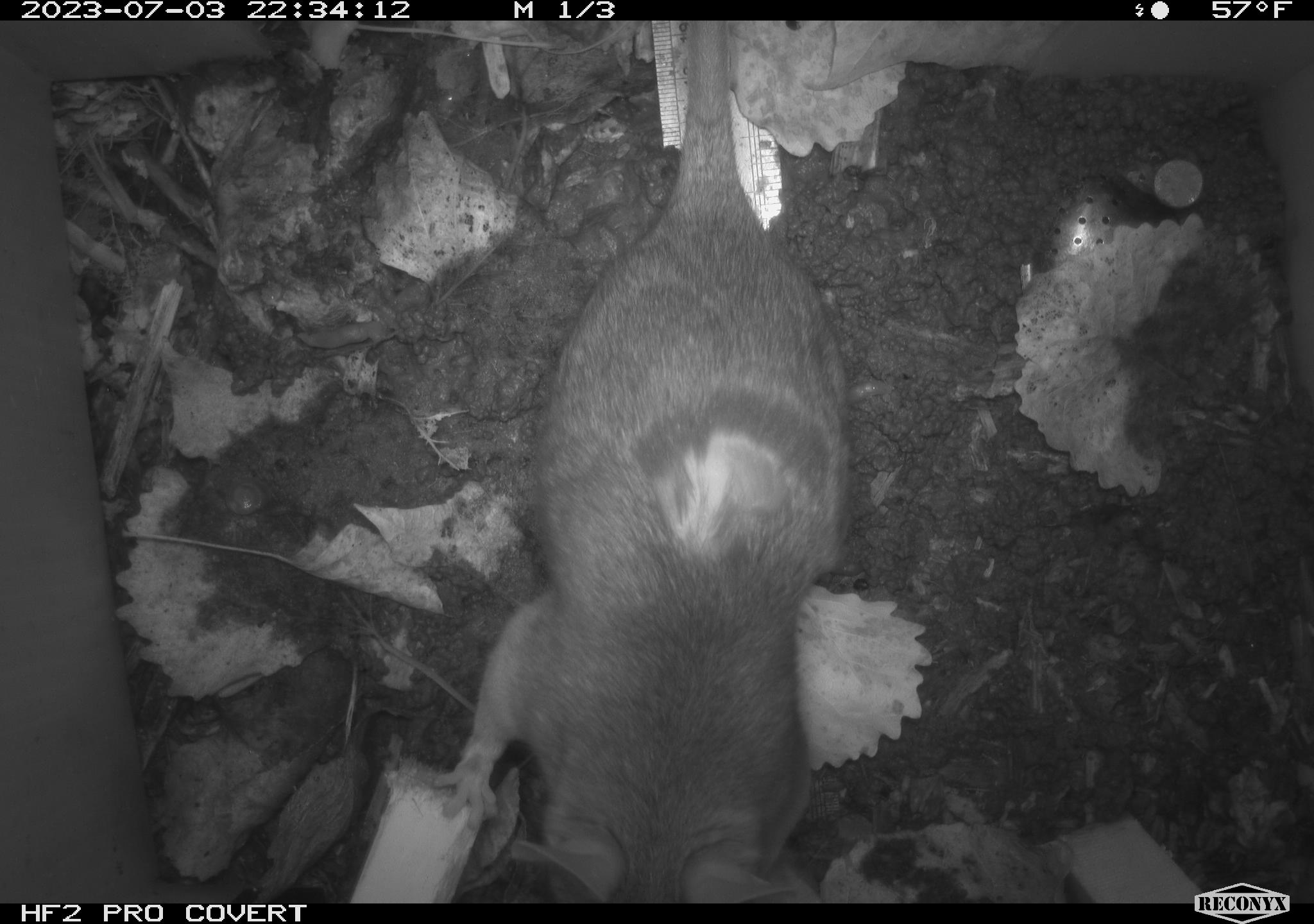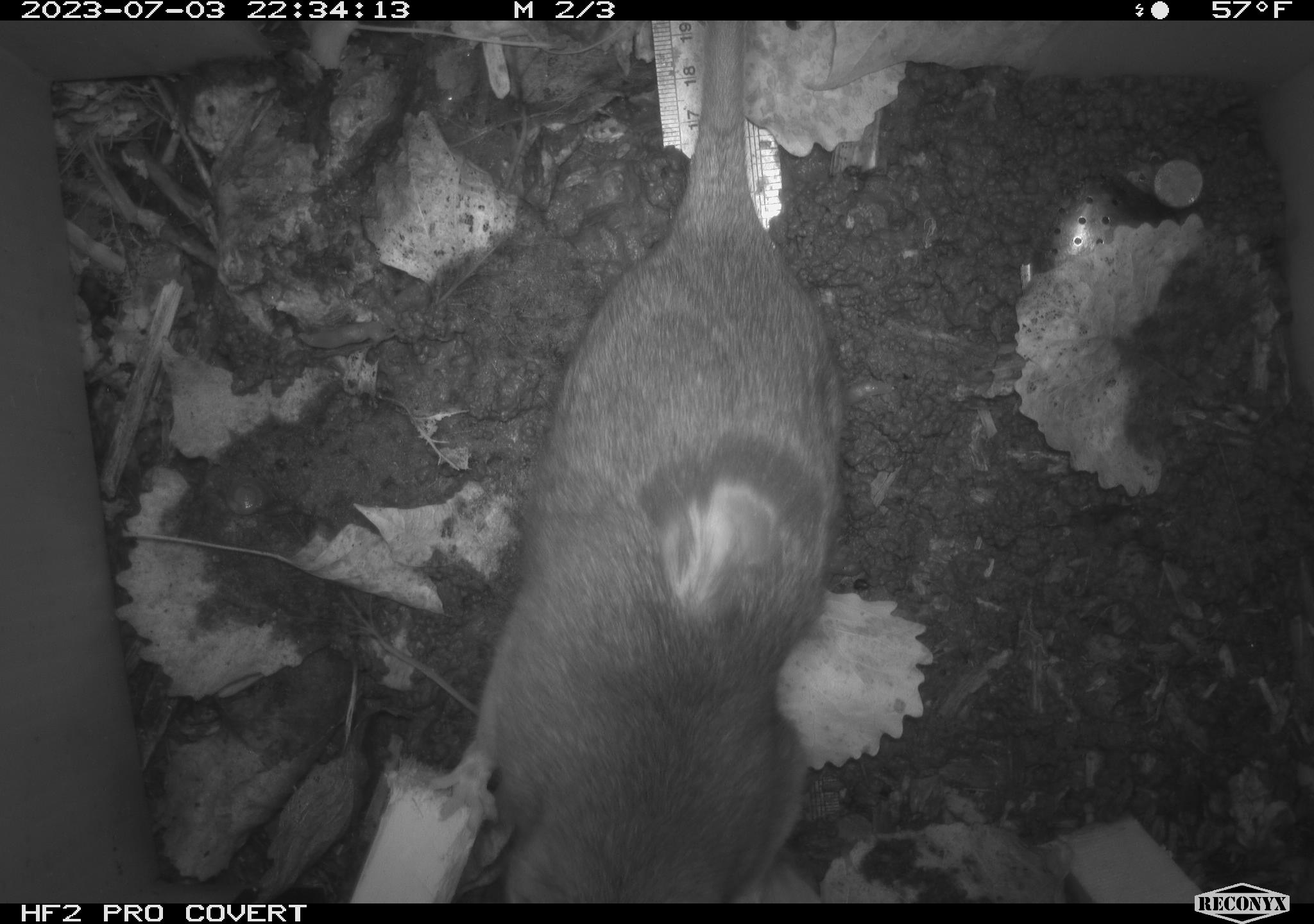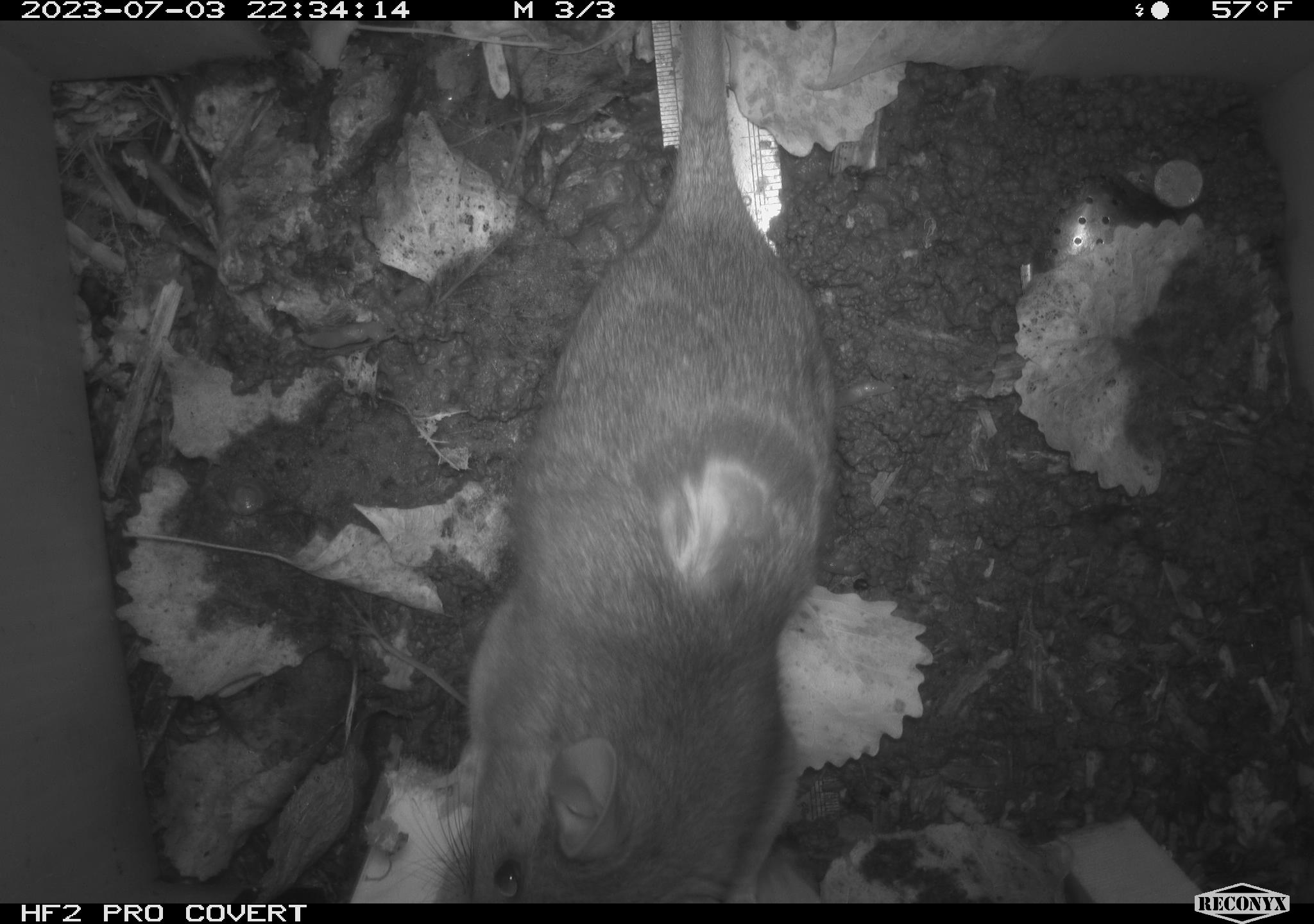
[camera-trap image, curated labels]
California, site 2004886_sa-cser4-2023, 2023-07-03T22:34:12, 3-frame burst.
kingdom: Animalia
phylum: Chordata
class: Mammalia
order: Rodentia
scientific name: Rodentia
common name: woodrat or rat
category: woodrat or rat species